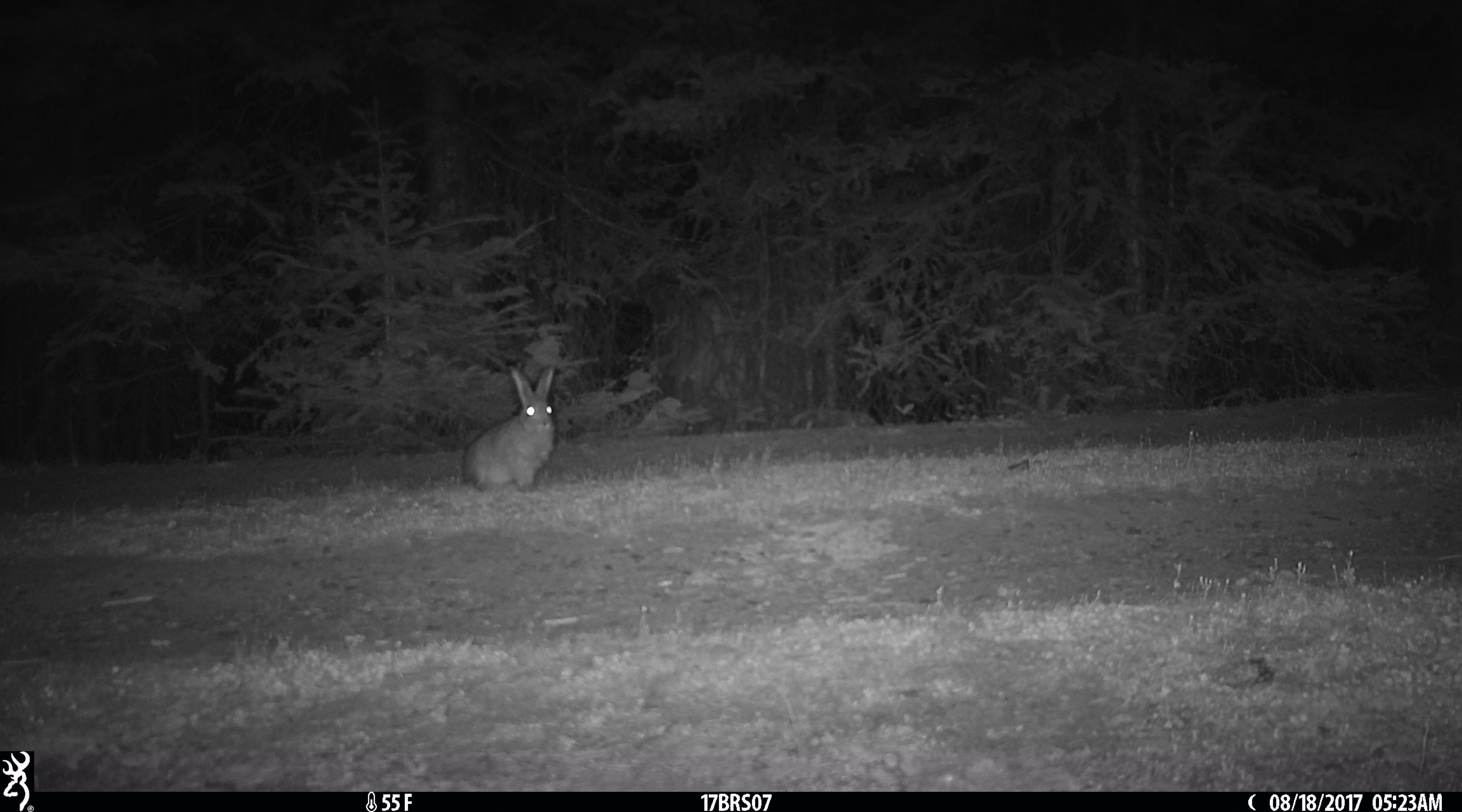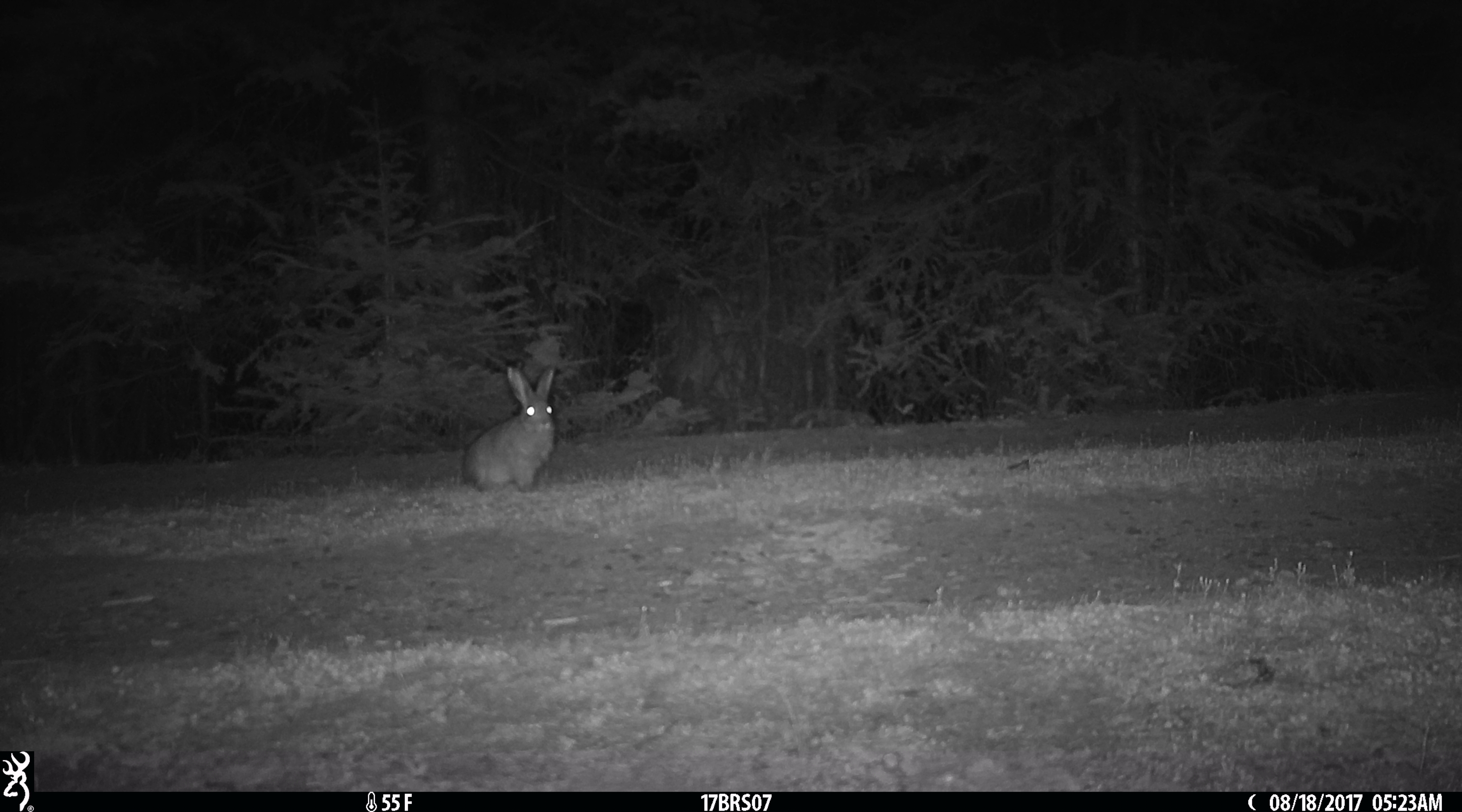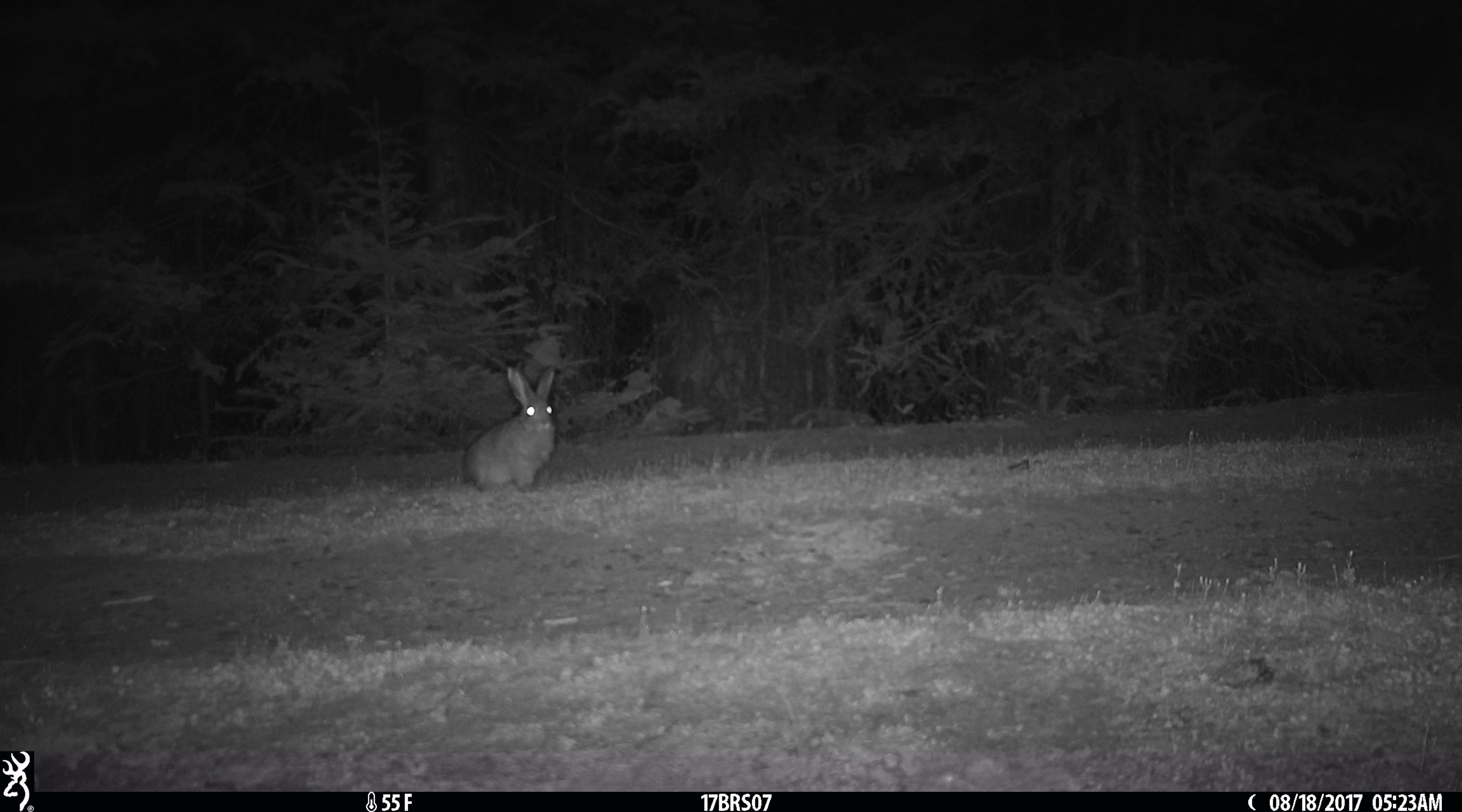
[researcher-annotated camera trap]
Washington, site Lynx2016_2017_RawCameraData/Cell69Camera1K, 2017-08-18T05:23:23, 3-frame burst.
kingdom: Animalia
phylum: Chordata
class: Mammalia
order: Lagomorpha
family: Leporidae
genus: Lepus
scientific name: Lepus americanus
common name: snowshoe hare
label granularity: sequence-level